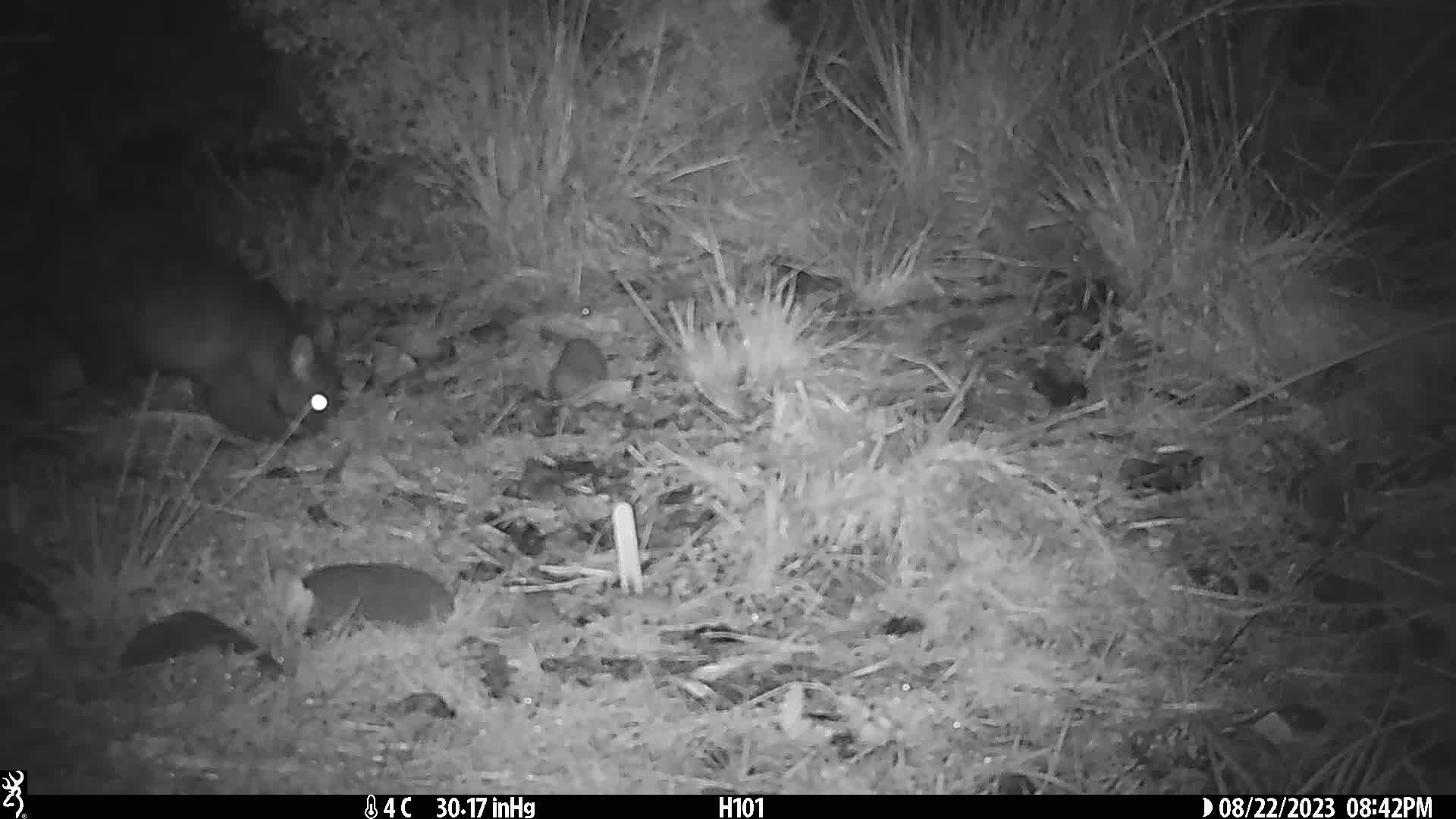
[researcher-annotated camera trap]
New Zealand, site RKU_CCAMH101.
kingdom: Animalia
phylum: Chordata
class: Mammalia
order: Diprotodontia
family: Phalangeridae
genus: Trichosurus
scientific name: Trichosurus vulpecula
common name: common brushtail possum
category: possum